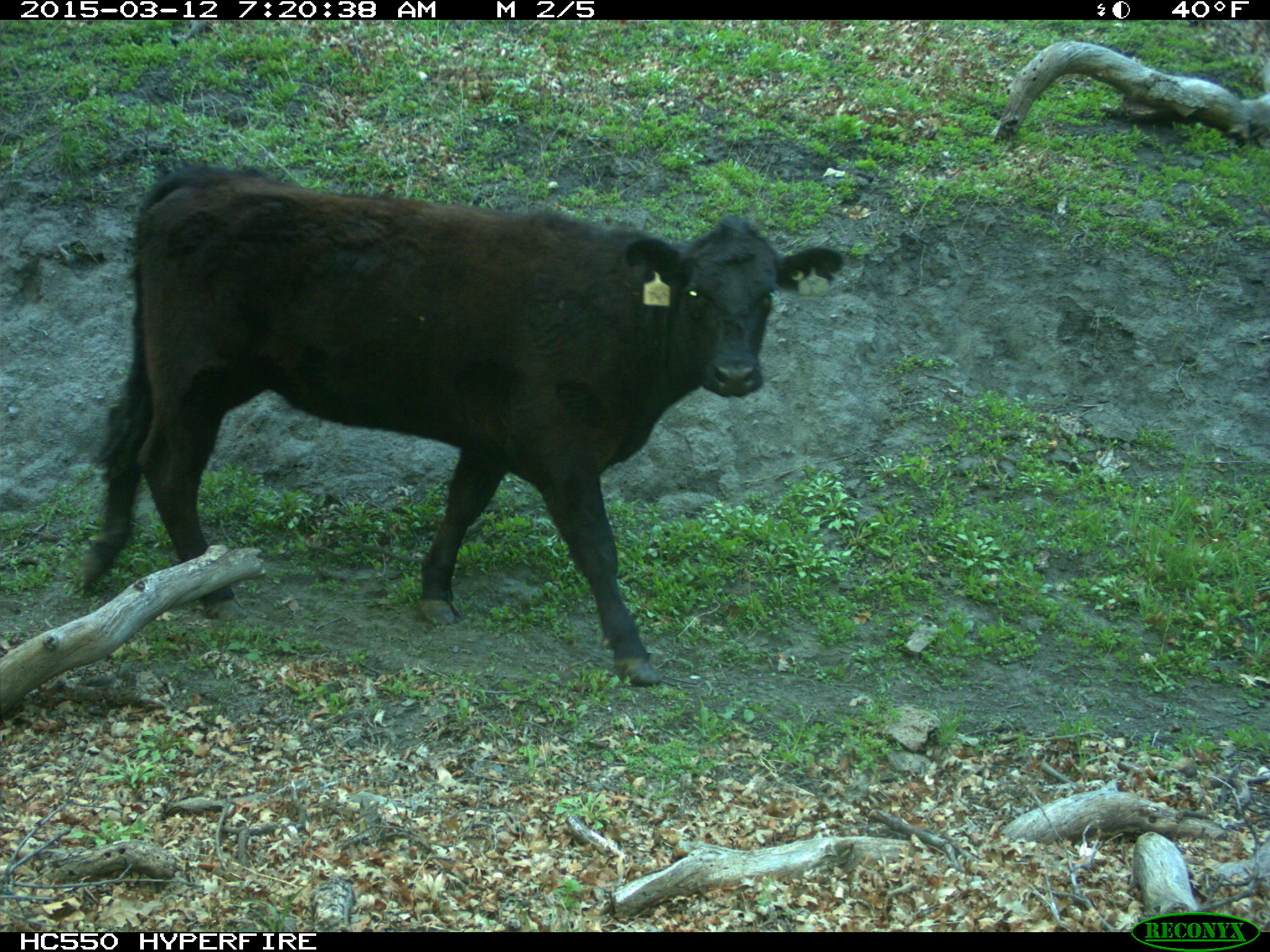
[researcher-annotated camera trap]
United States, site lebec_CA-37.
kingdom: Animalia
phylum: Chordata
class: Mammalia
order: Artiodactyla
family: Bovidae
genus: Bos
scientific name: Bos taurus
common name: domestic cow